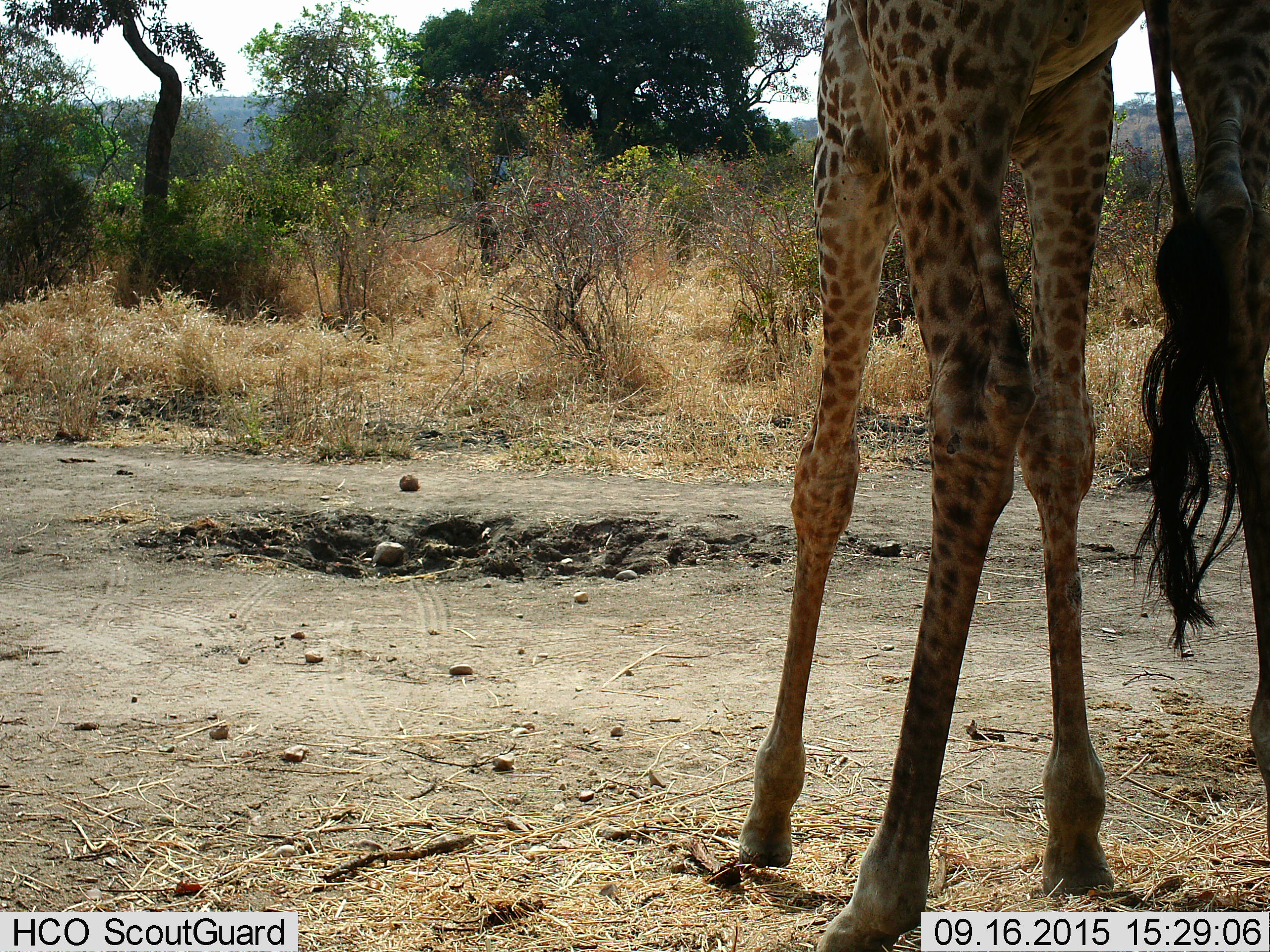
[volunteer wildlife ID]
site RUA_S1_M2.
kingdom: Animalia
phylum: Chordata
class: Mammalia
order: Artiodactyla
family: Giraffidae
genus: Giraffa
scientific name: Giraffa camelopardalis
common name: giraffe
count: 1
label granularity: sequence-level